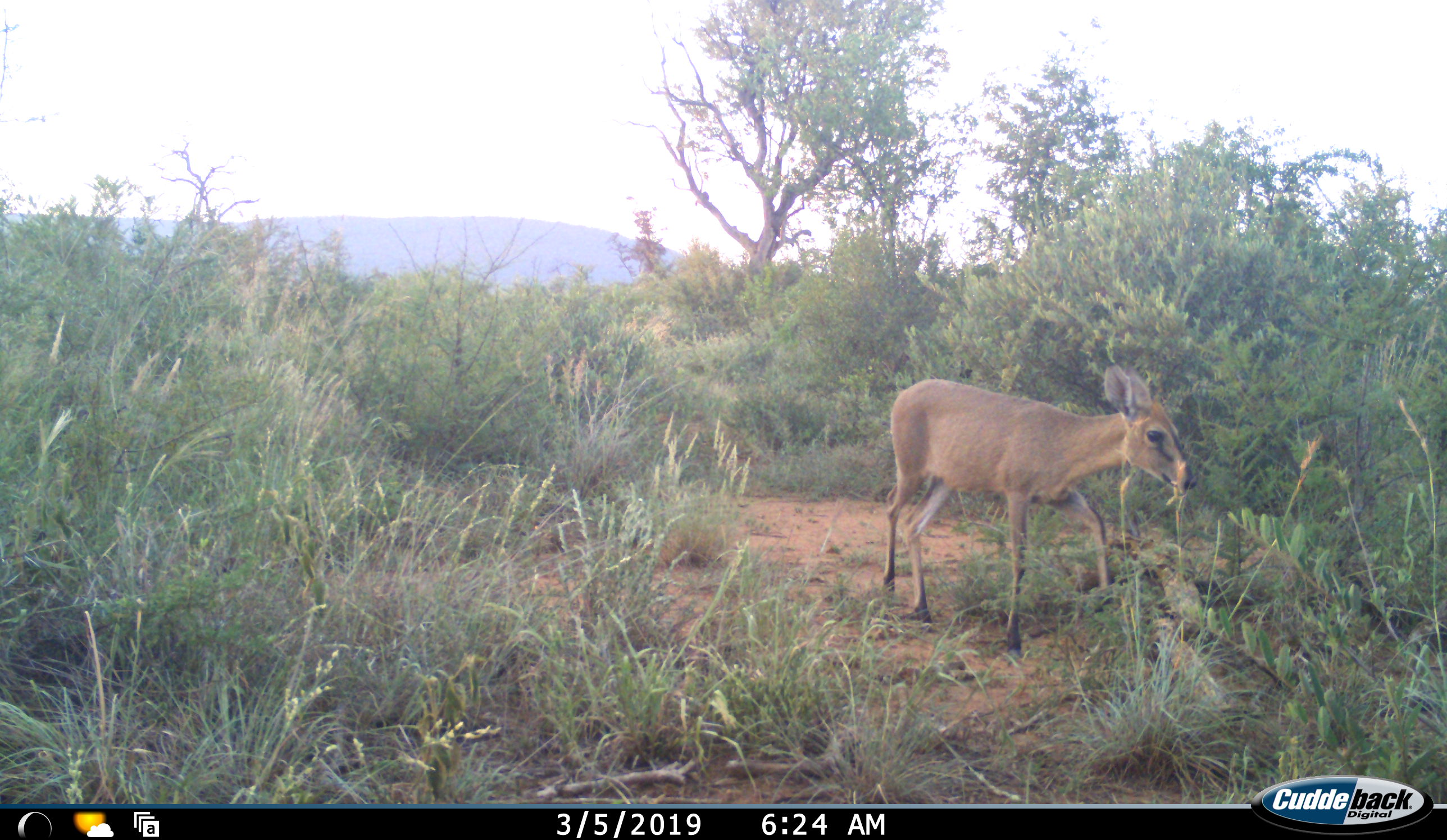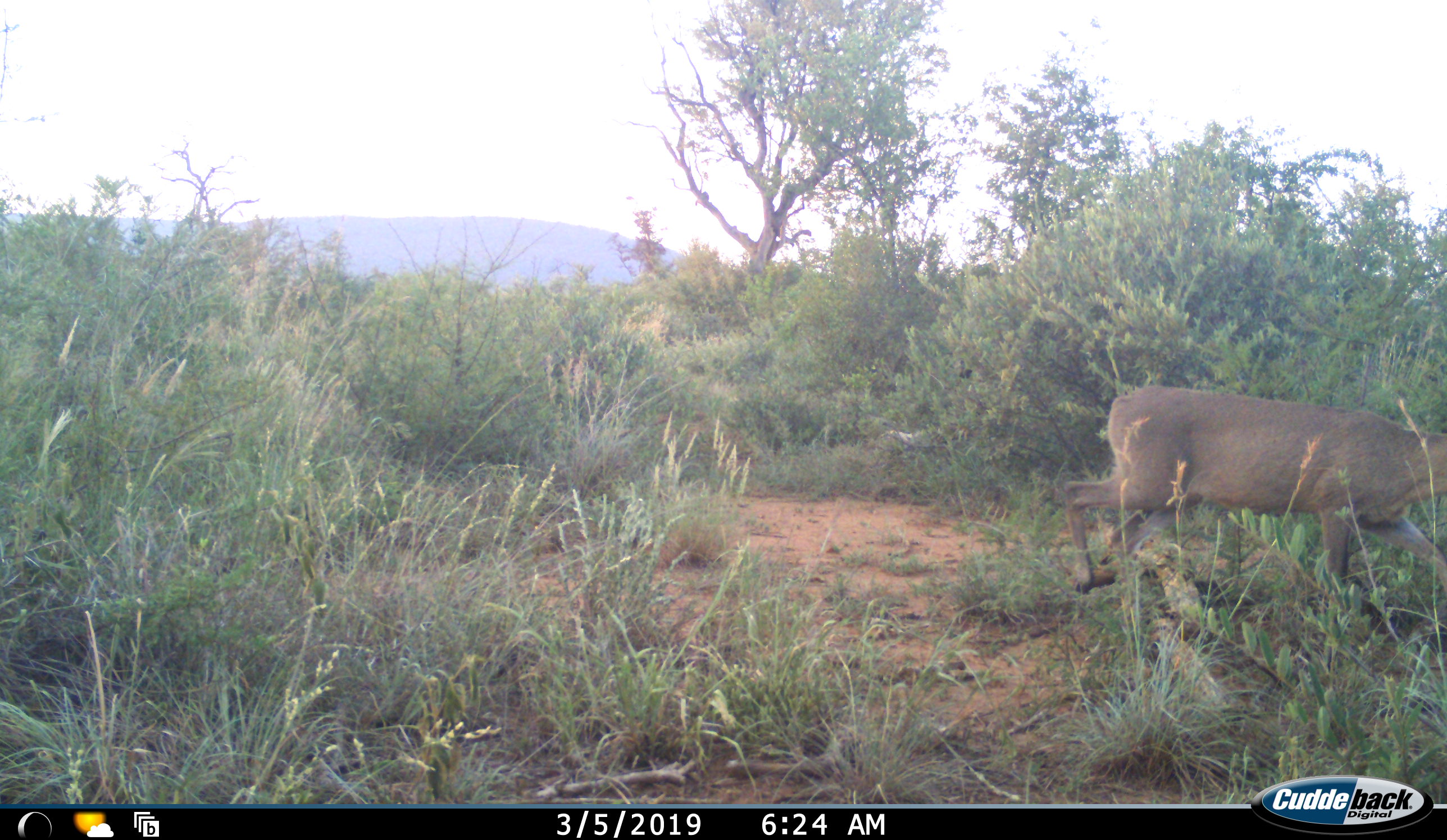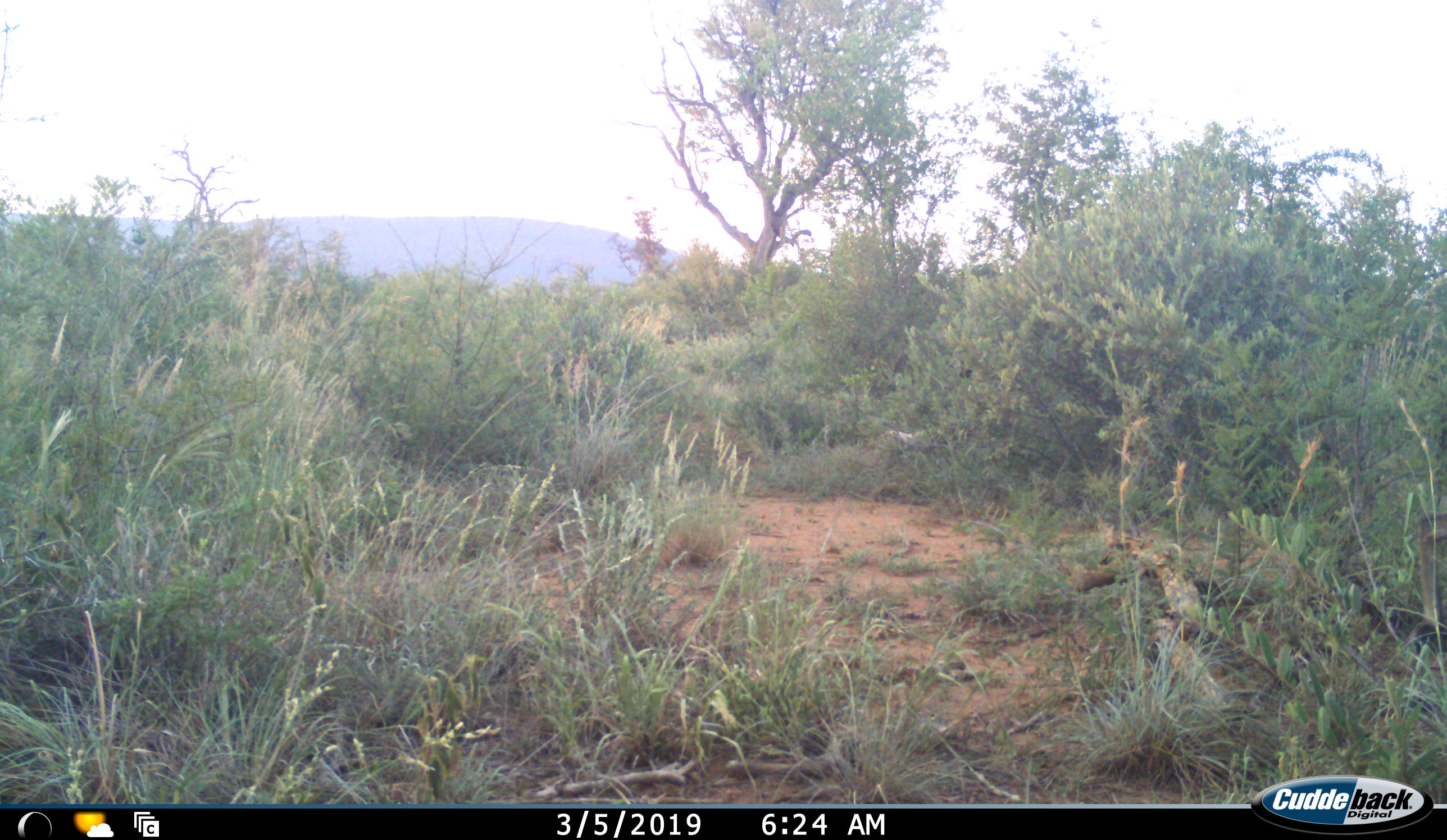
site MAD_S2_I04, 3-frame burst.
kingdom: Animalia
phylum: Chordata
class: Mammalia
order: Artiodactyla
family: Bovidae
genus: Sylvicapra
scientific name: Sylvicapra grimmia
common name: common duiker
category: duikercommongrey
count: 1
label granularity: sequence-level